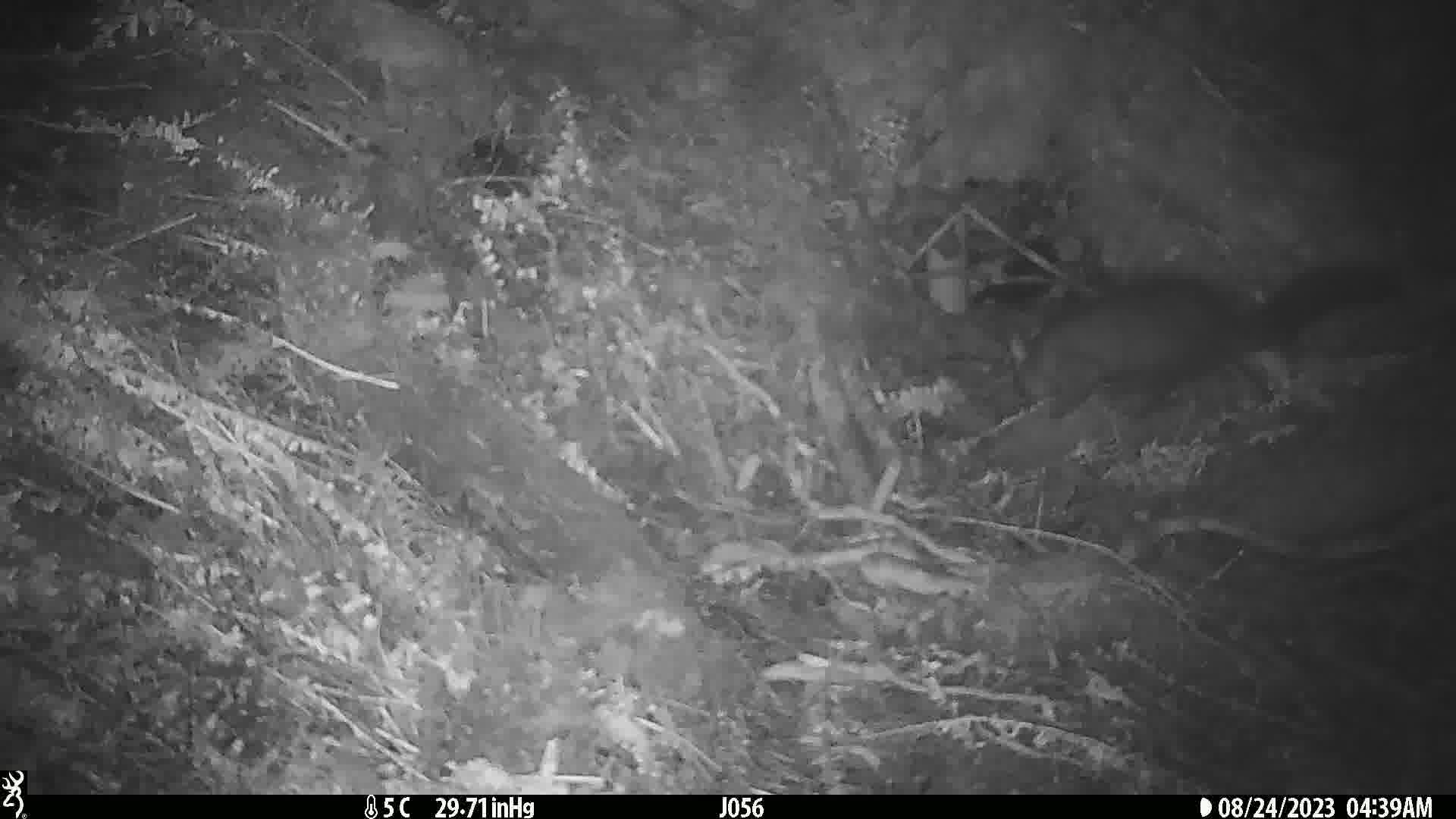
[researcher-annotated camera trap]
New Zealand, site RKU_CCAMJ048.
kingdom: Animalia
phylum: Chordata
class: Mammalia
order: Diprotodontia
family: Phalangeridae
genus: Trichosurus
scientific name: Trichosurus vulpecula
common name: common brushtail possum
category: possum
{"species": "possum (common brushtail possum) (Trichosurus vulpecula)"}